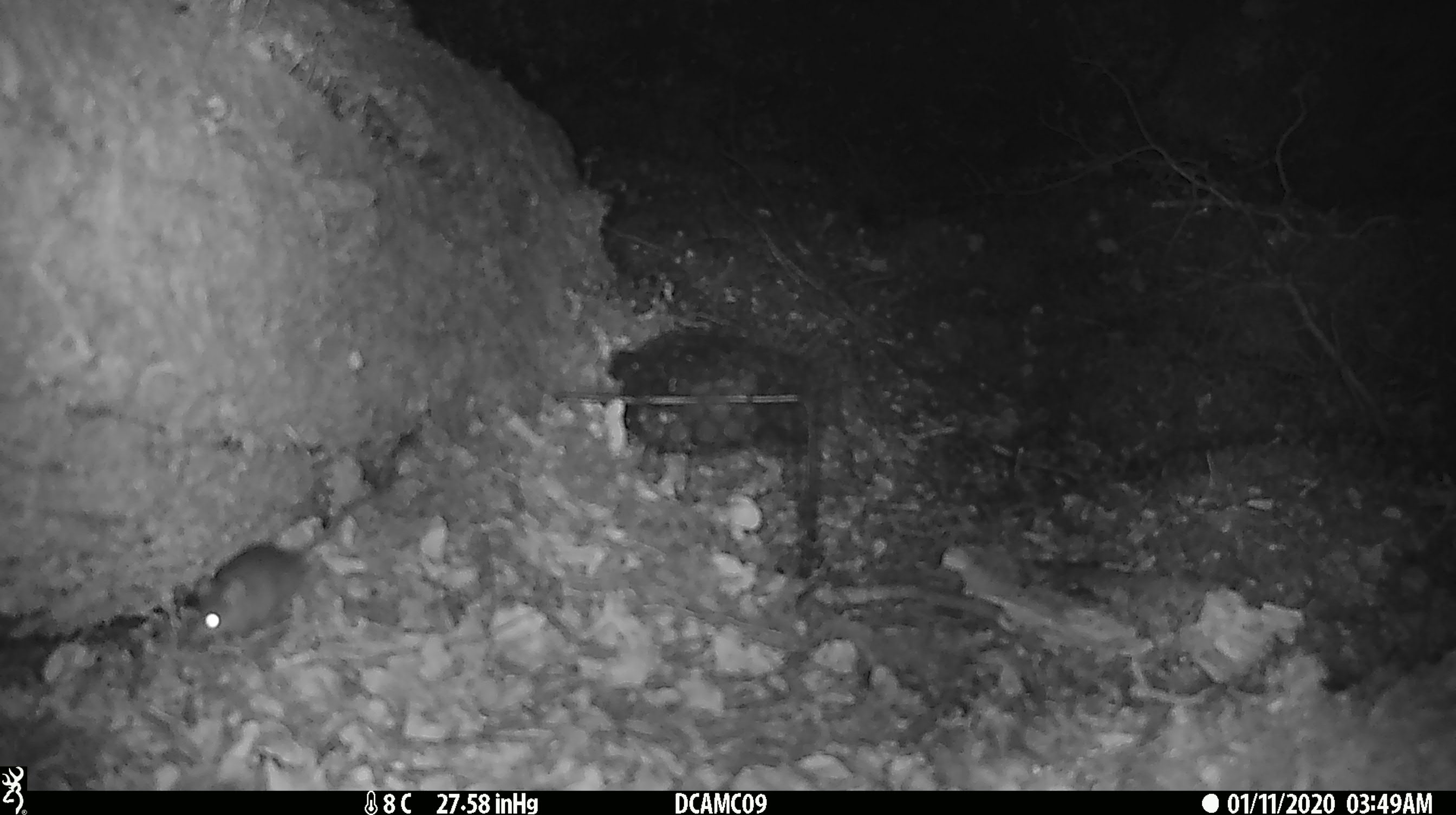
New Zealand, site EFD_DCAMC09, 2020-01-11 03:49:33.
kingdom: Animalia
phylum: Chordata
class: Mammalia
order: Rodentia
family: Muridae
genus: Mus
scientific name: Mus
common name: mouse